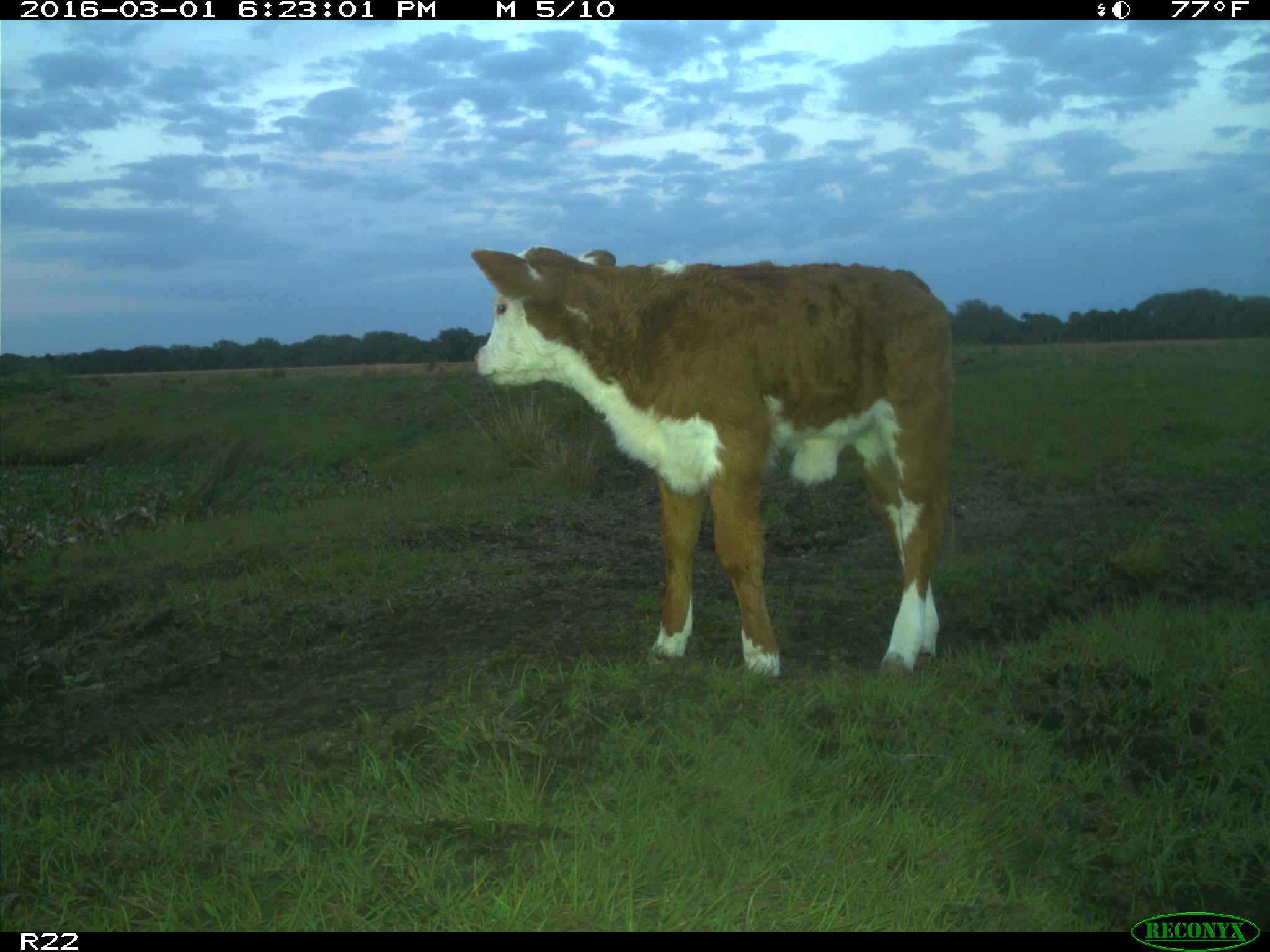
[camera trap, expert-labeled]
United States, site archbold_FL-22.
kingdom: Animalia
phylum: Chordata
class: Mammalia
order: Artiodactyla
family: Bovidae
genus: Bos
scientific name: Bos taurus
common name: domestic cow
Bos taurus (domestic cow).